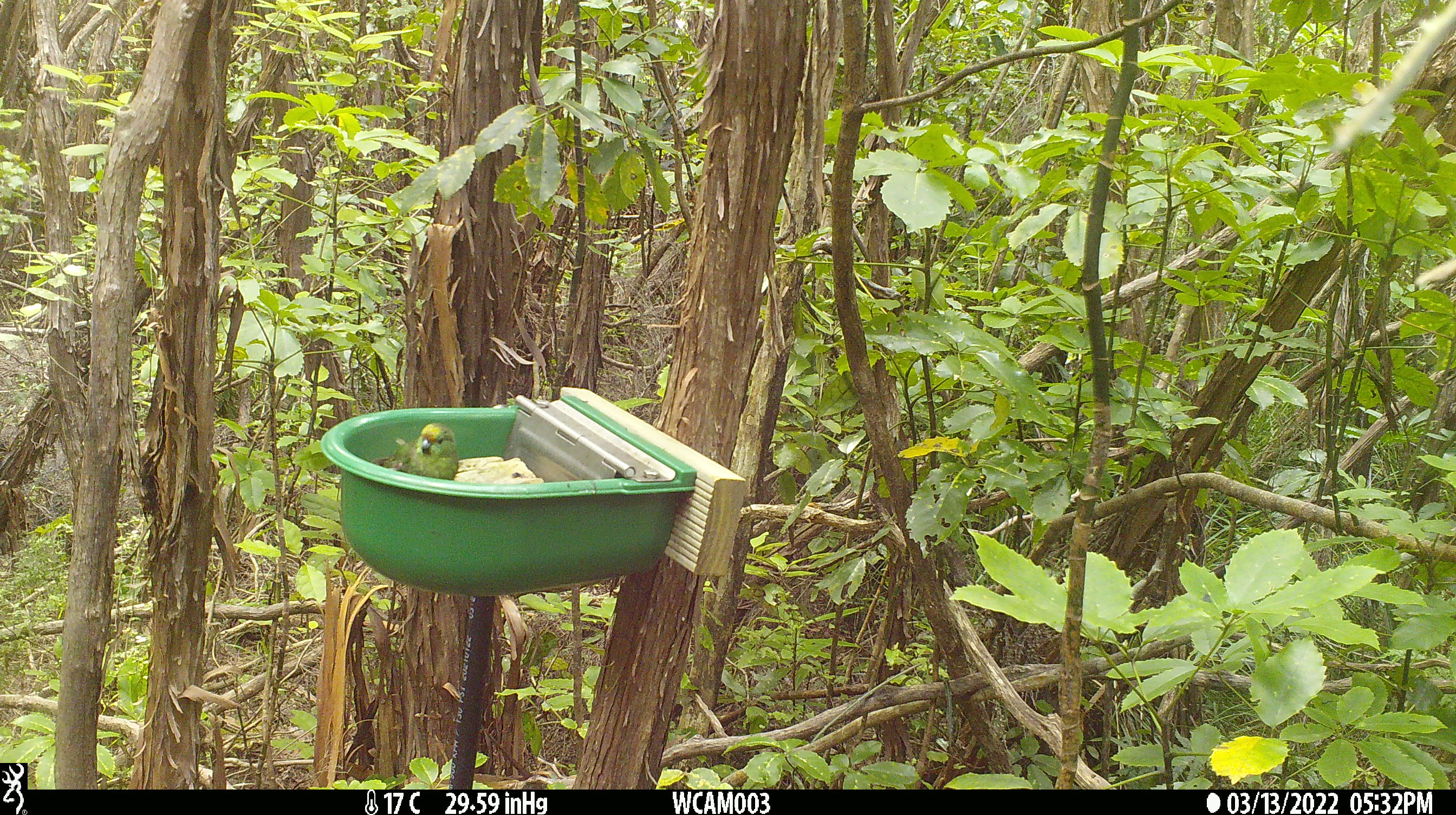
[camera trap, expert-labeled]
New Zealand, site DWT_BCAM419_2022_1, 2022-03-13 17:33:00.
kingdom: Animalia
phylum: Chordata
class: Aves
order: Psittaciformes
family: Psittaculidae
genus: Cyanoramphus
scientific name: Cyanoramphus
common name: parakeet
Parakeet (Cyanoramphus).